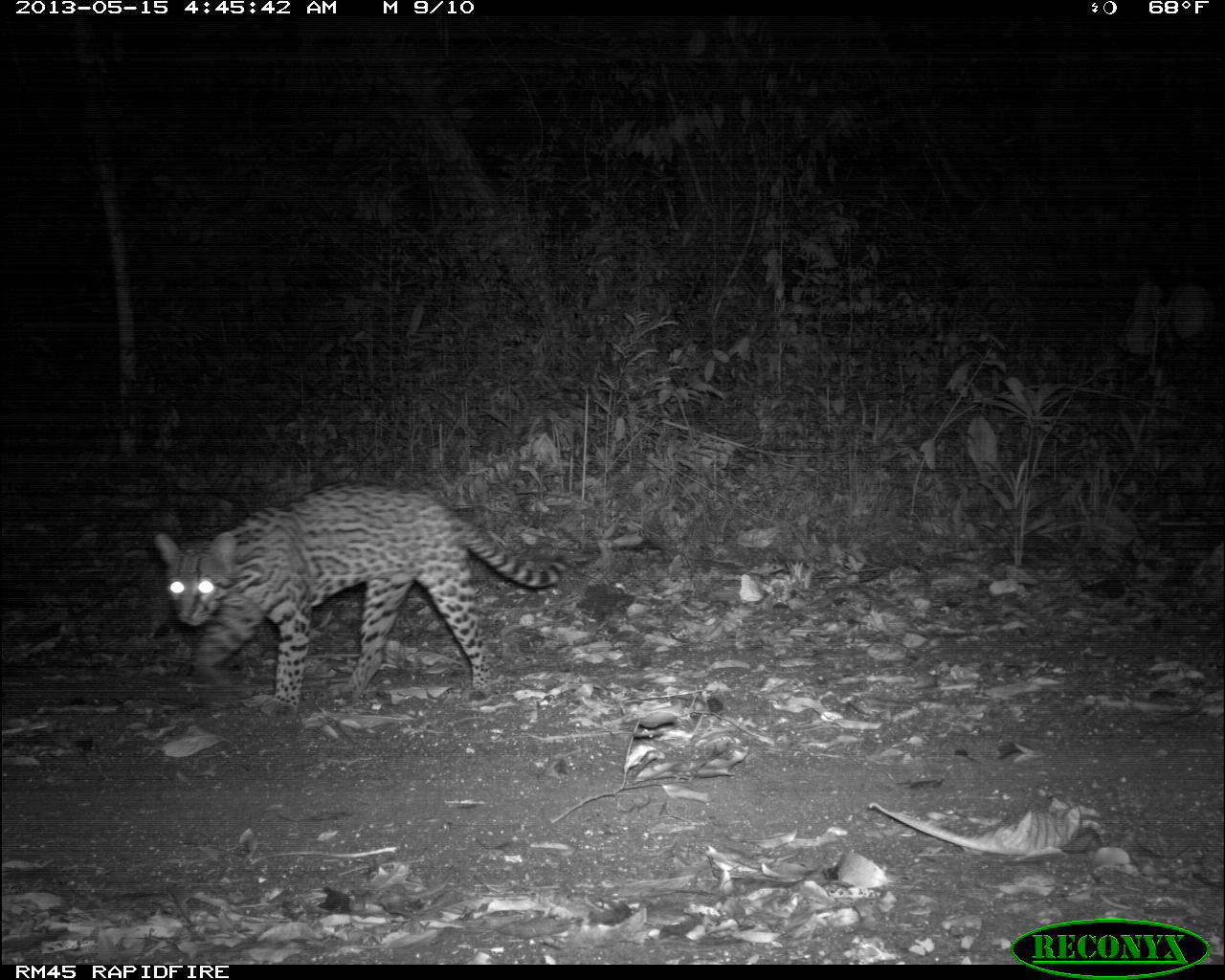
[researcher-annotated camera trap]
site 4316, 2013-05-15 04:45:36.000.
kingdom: Animalia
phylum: Chordata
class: Mammalia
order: Carnivora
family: Felidae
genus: Leopardus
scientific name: Leopardus pardalis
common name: ocelot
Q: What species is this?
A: Leopardus pardalis (ocelot).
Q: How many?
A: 1.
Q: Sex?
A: Female.